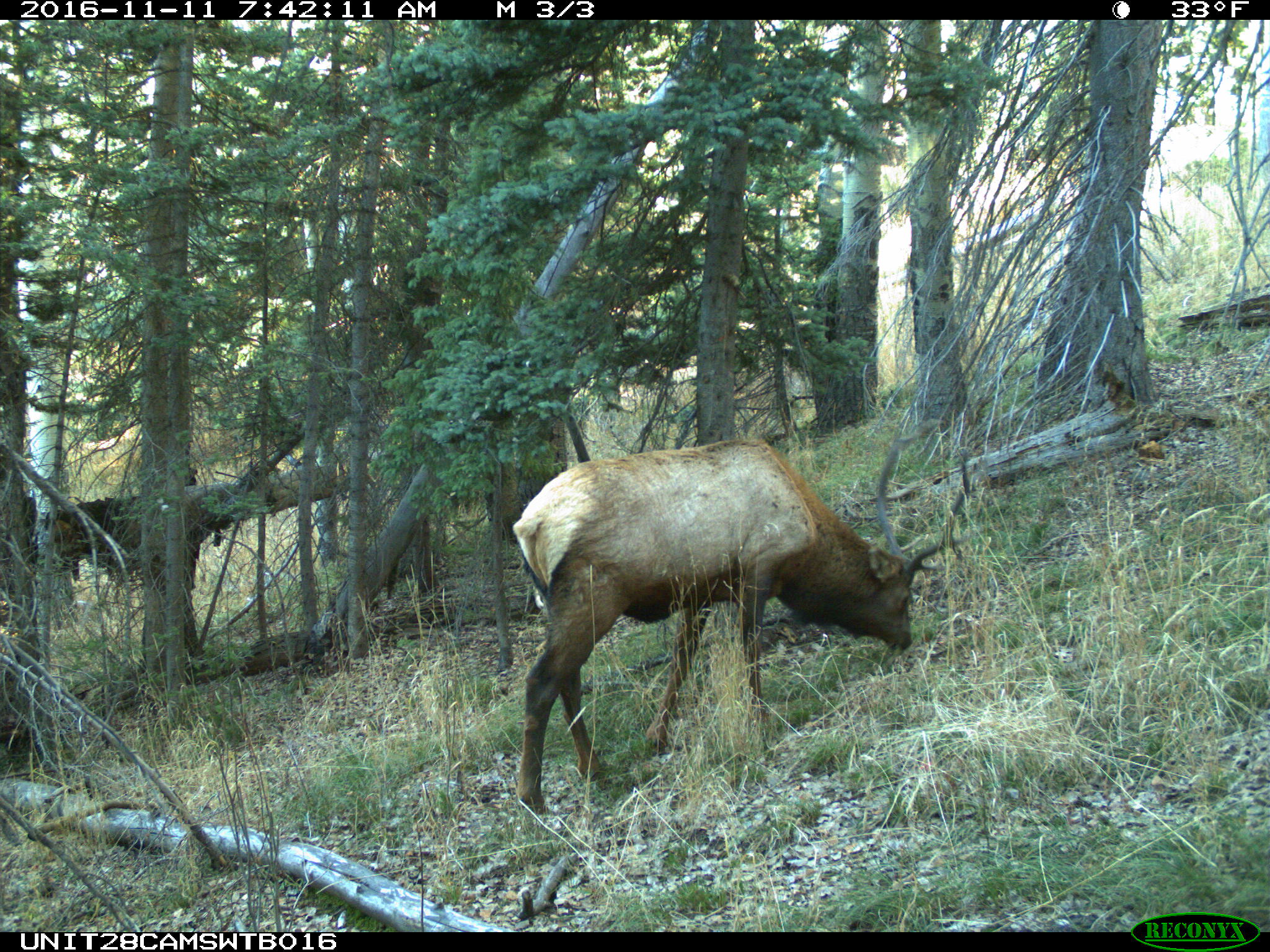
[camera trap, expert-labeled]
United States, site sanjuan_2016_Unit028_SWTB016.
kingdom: Animalia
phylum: Chordata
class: Mammalia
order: Artiodactyla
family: Cervidae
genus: Cervus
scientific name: Cervus elaphus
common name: red deer